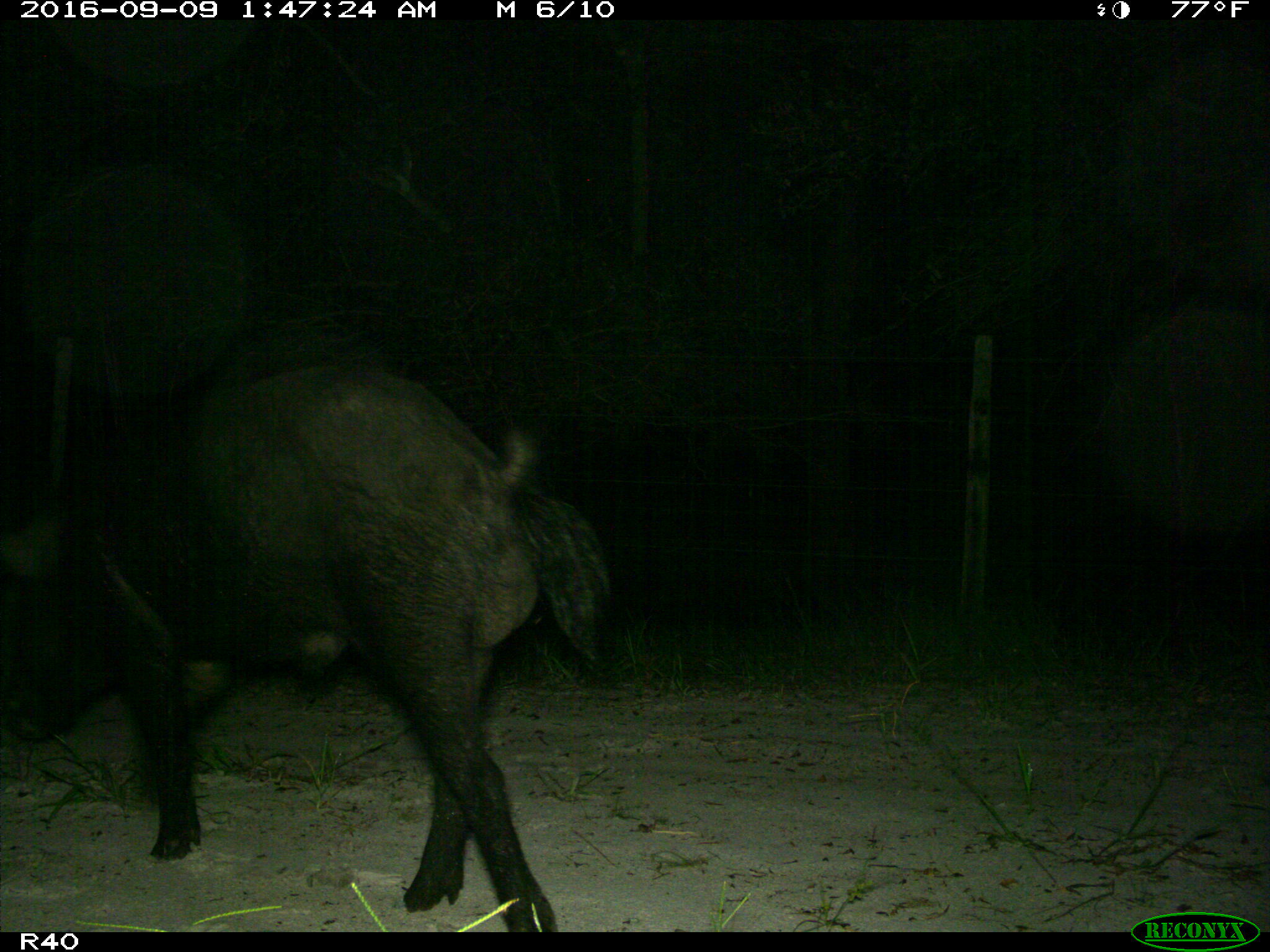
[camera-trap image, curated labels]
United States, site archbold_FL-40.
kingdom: Animalia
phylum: Chordata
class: Mammalia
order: Artiodactyla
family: Suidae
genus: Sus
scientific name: Sus scrofa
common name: wild boar